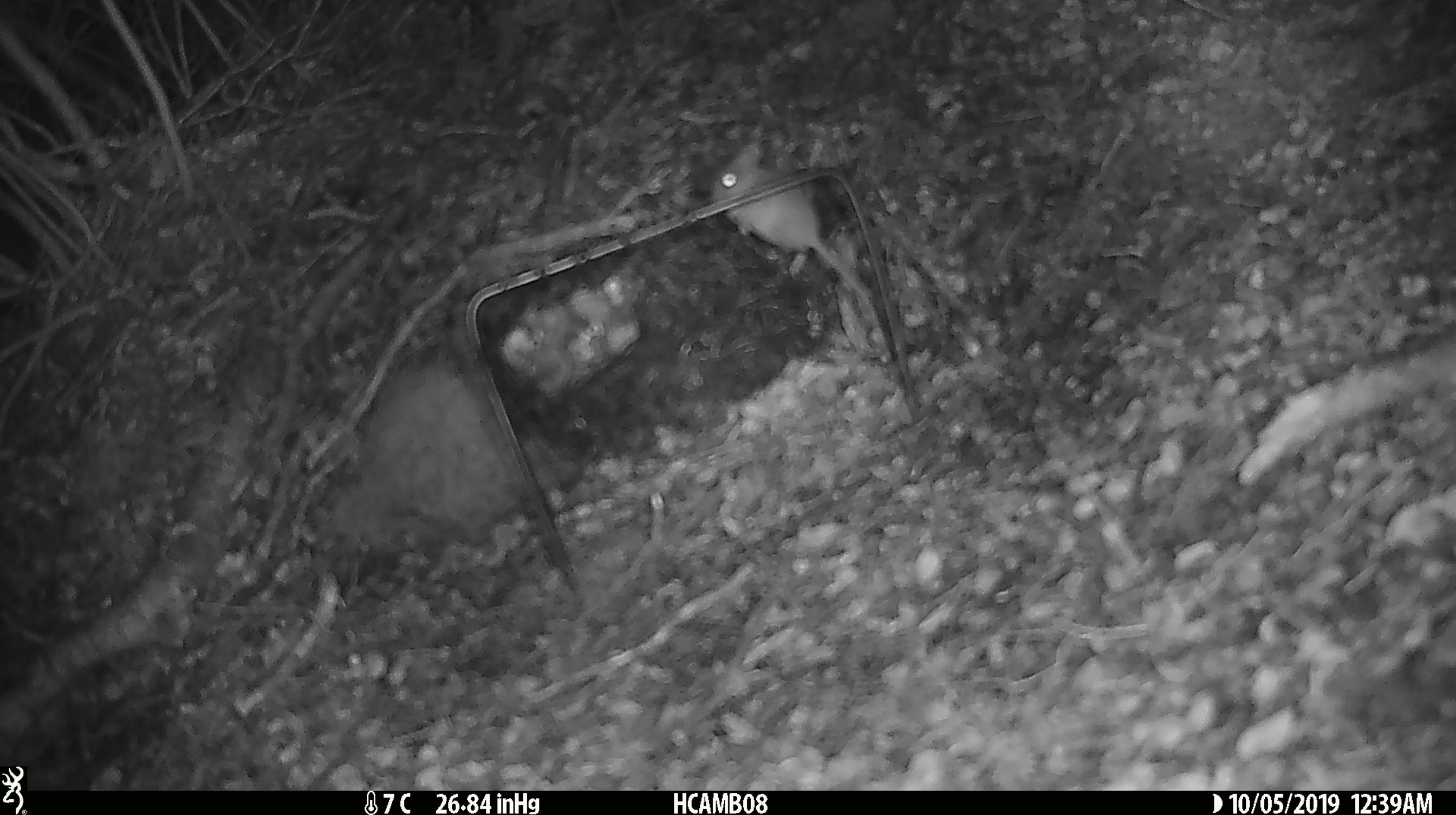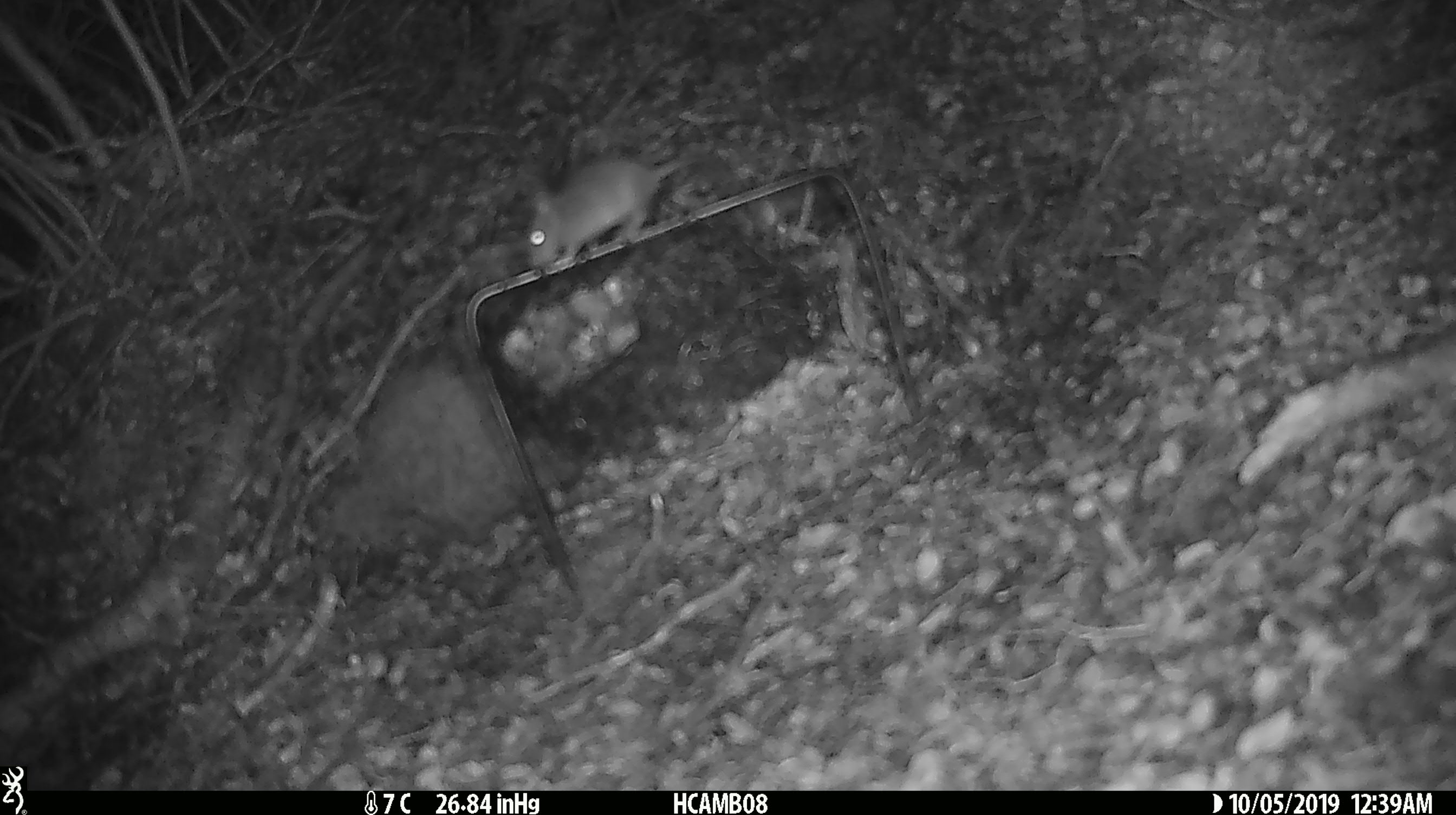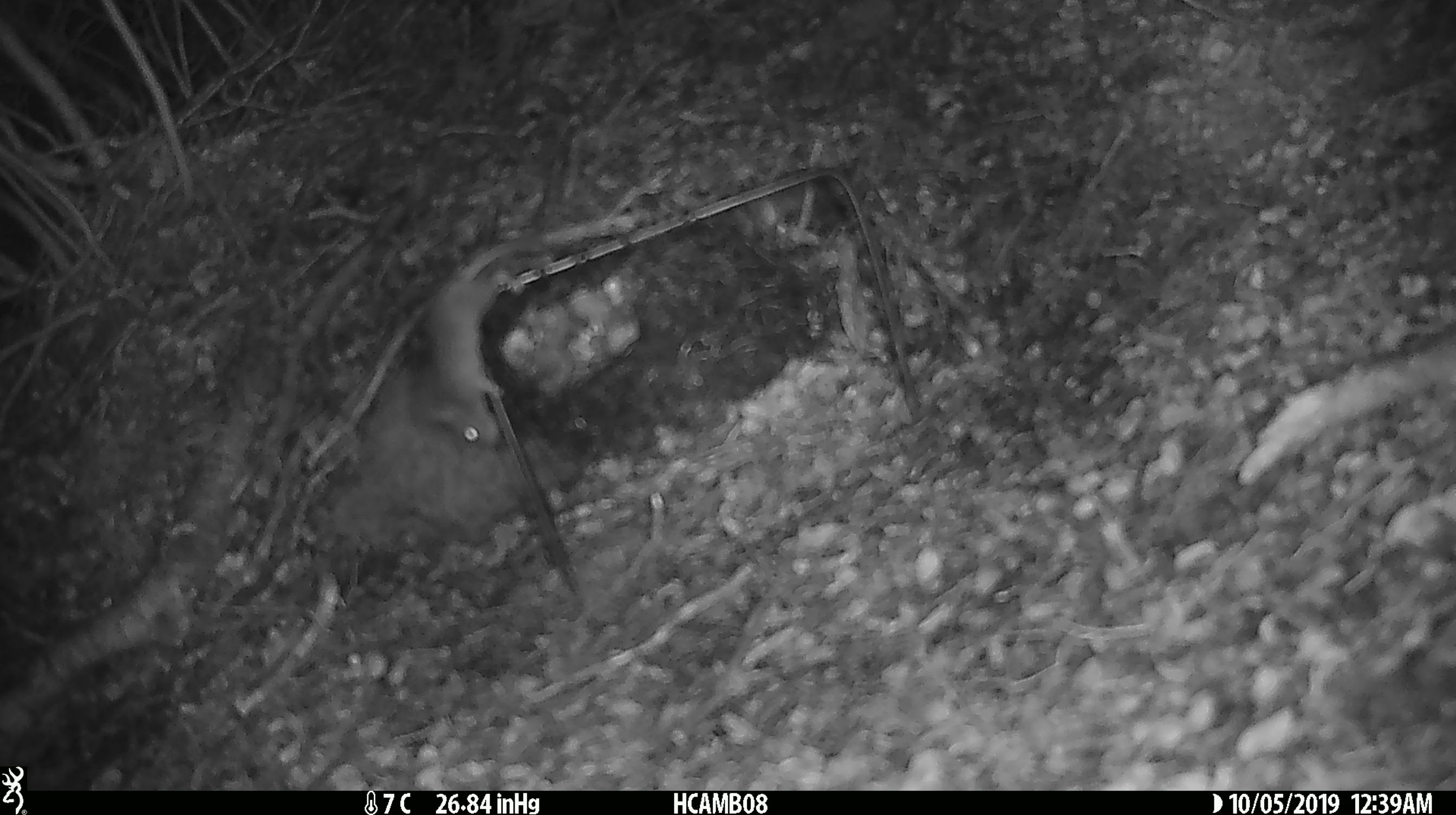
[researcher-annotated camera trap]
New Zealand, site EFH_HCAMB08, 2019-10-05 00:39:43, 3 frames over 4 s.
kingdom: Animalia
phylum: Chordata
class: Mammalia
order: Rodentia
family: Muridae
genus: Mus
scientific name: Mus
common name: mouse